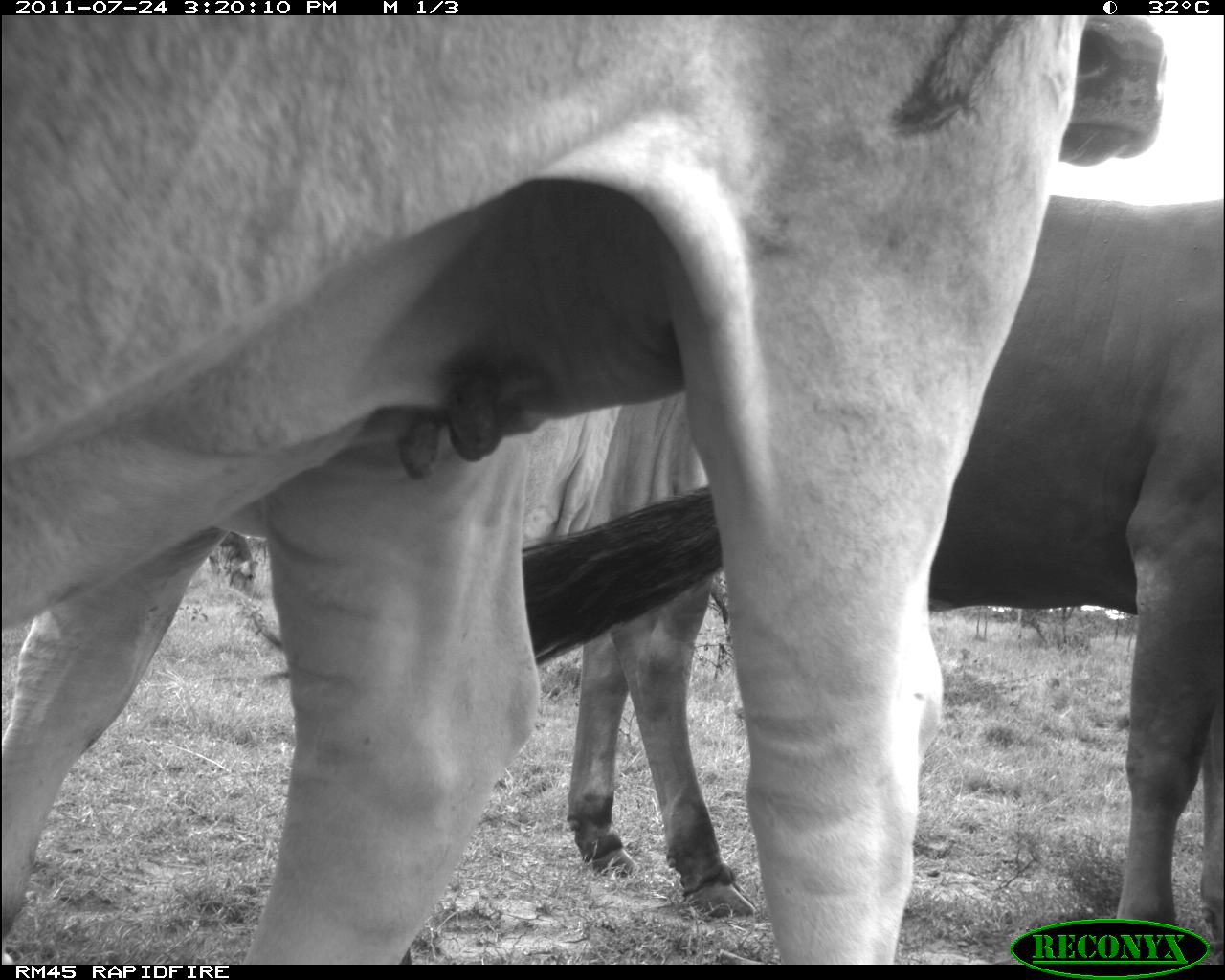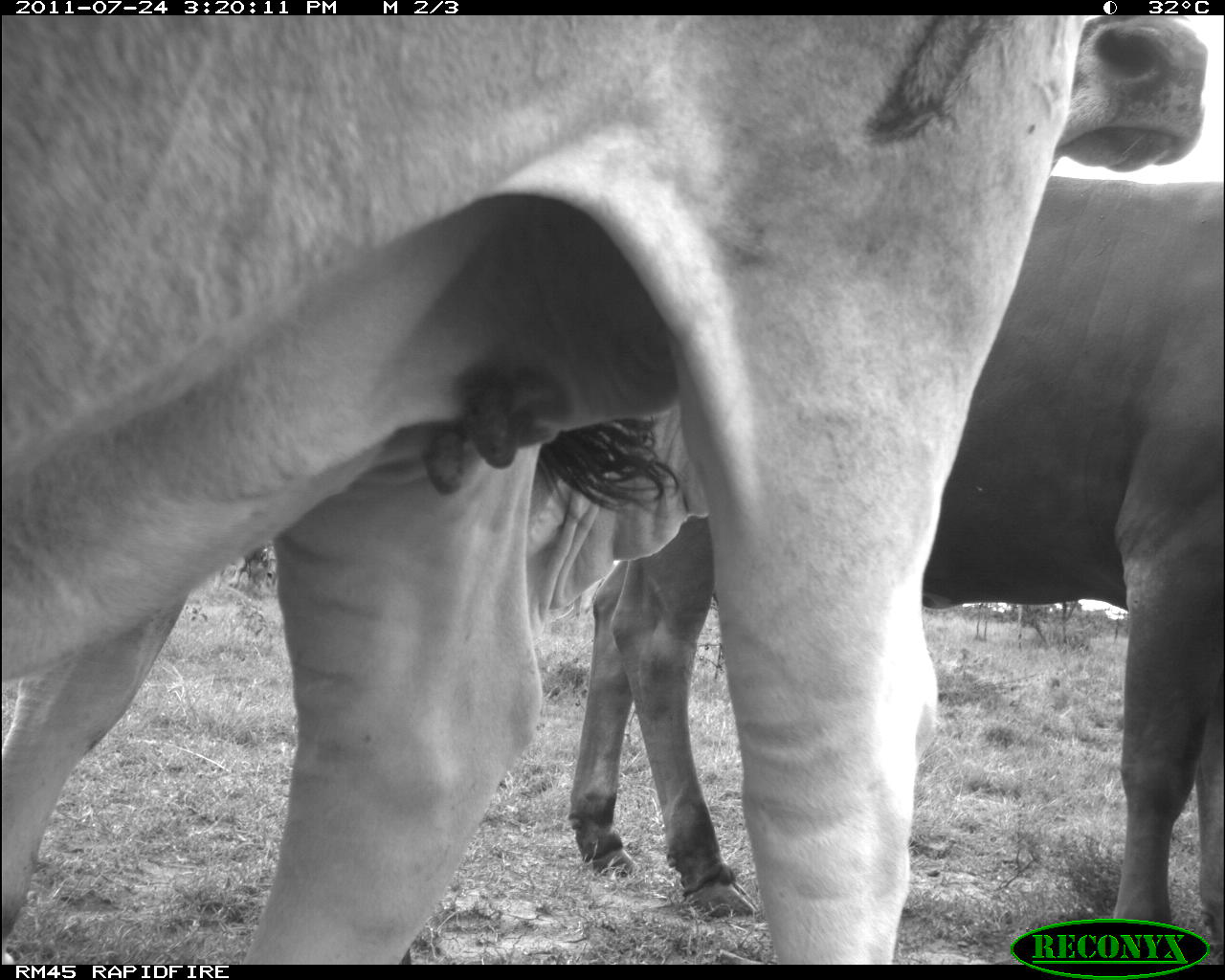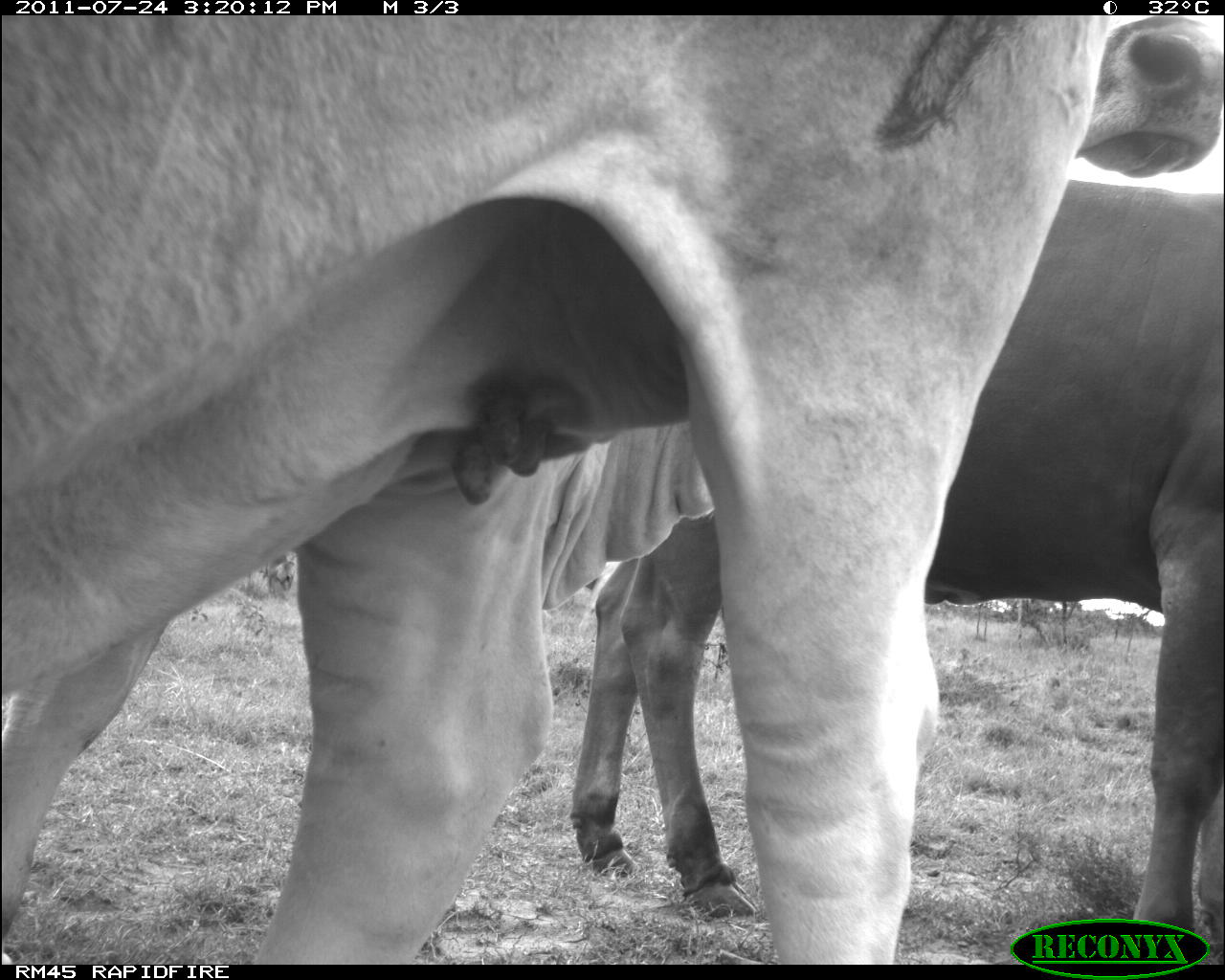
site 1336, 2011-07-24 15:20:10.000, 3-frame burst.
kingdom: Animalia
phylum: Chordata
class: Mammalia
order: Artiodactyla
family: Bovidae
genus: Bos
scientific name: Bos taurus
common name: domestic cattle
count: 3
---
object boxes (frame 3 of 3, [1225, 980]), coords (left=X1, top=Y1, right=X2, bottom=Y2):
bos taurus: (left=0, top=15, right=1112, bottom=963); (left=568, top=17, right=1225, bottom=967)